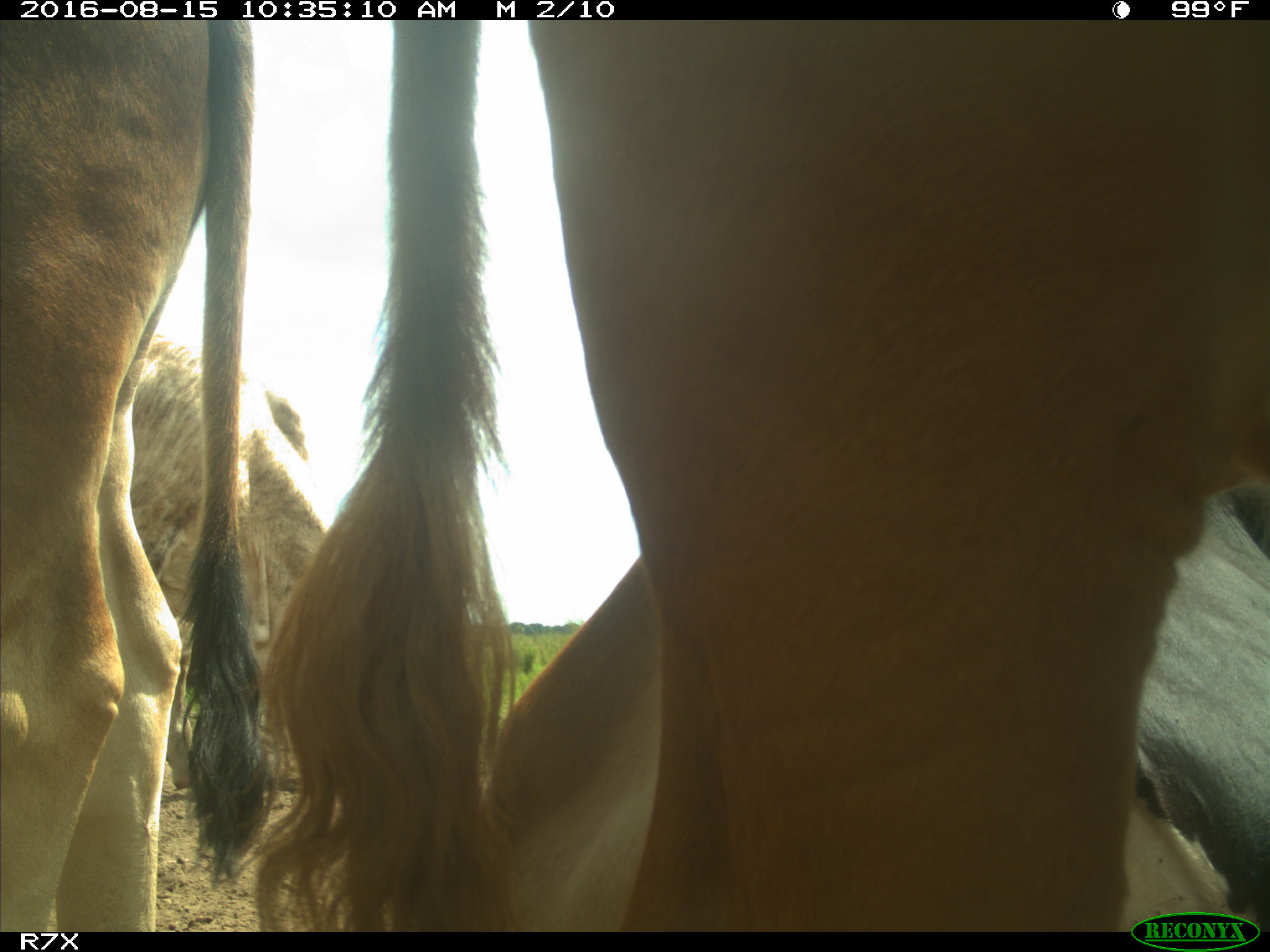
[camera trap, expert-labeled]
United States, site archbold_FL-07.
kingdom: Animalia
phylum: Chordata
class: Mammalia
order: Artiodactyla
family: Bovidae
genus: Bos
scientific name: Bos taurus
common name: domestic cow